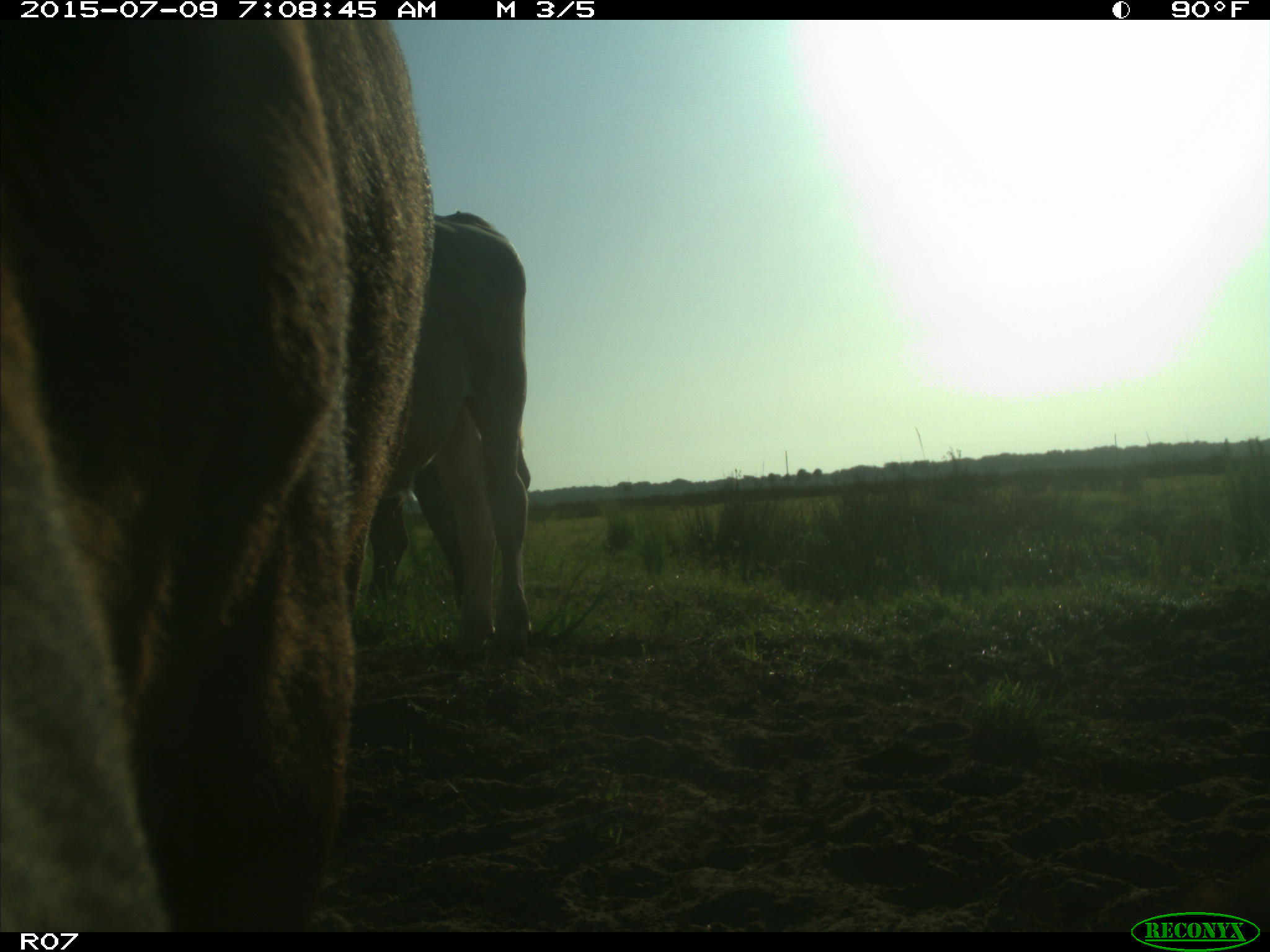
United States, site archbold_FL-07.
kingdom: Animalia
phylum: Chordata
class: Mammalia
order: Artiodactyla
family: Bovidae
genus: Bos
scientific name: Bos taurus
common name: domestic cow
Bos taurus (domestic cow).